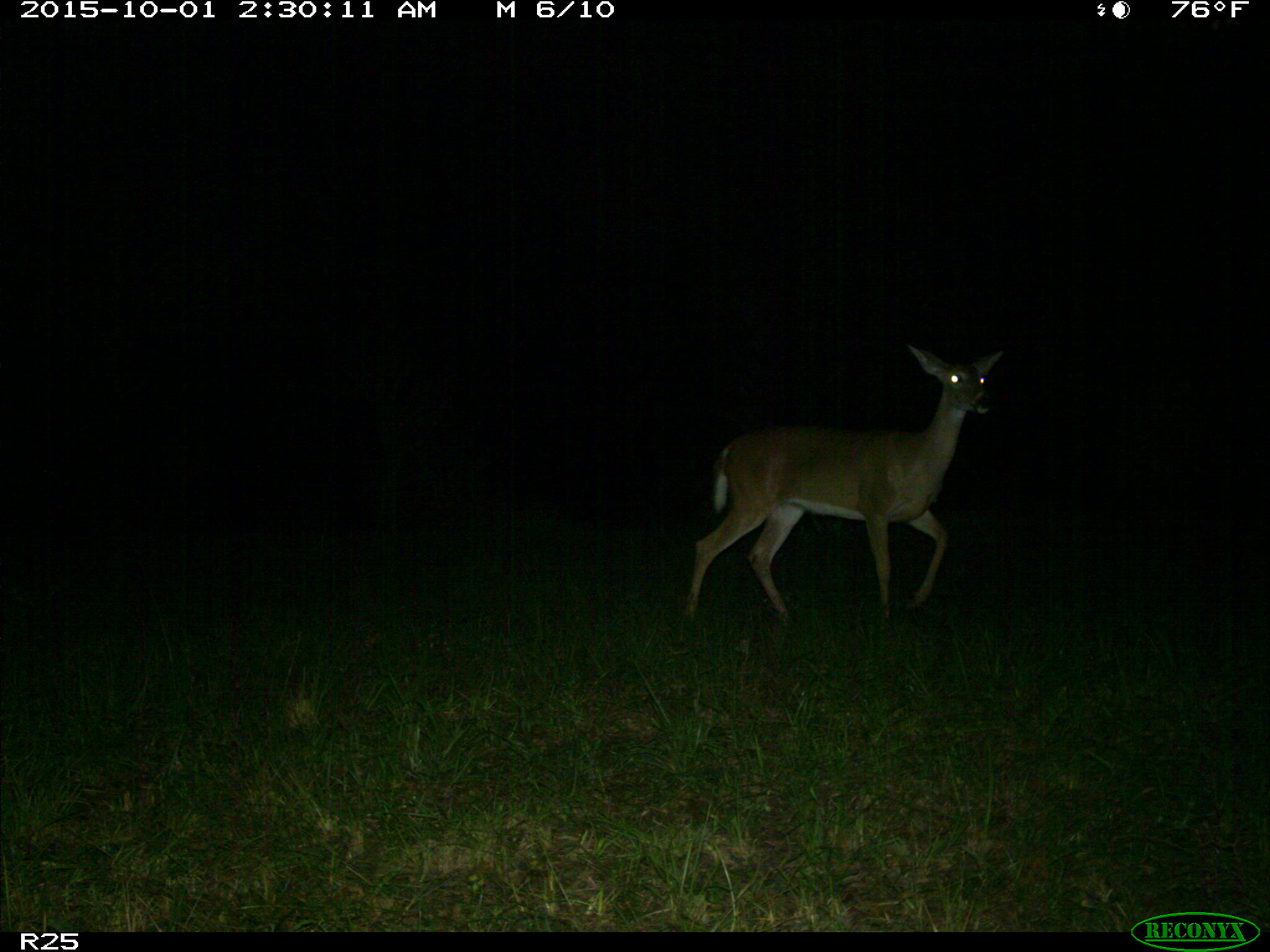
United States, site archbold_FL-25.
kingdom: Animalia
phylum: Chordata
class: Mammalia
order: Artiodactyla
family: Cervidae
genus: Odocoileus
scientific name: Odocoileus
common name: deer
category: unidentified deer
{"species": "unidentified deer (deer) (Odocoileus)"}